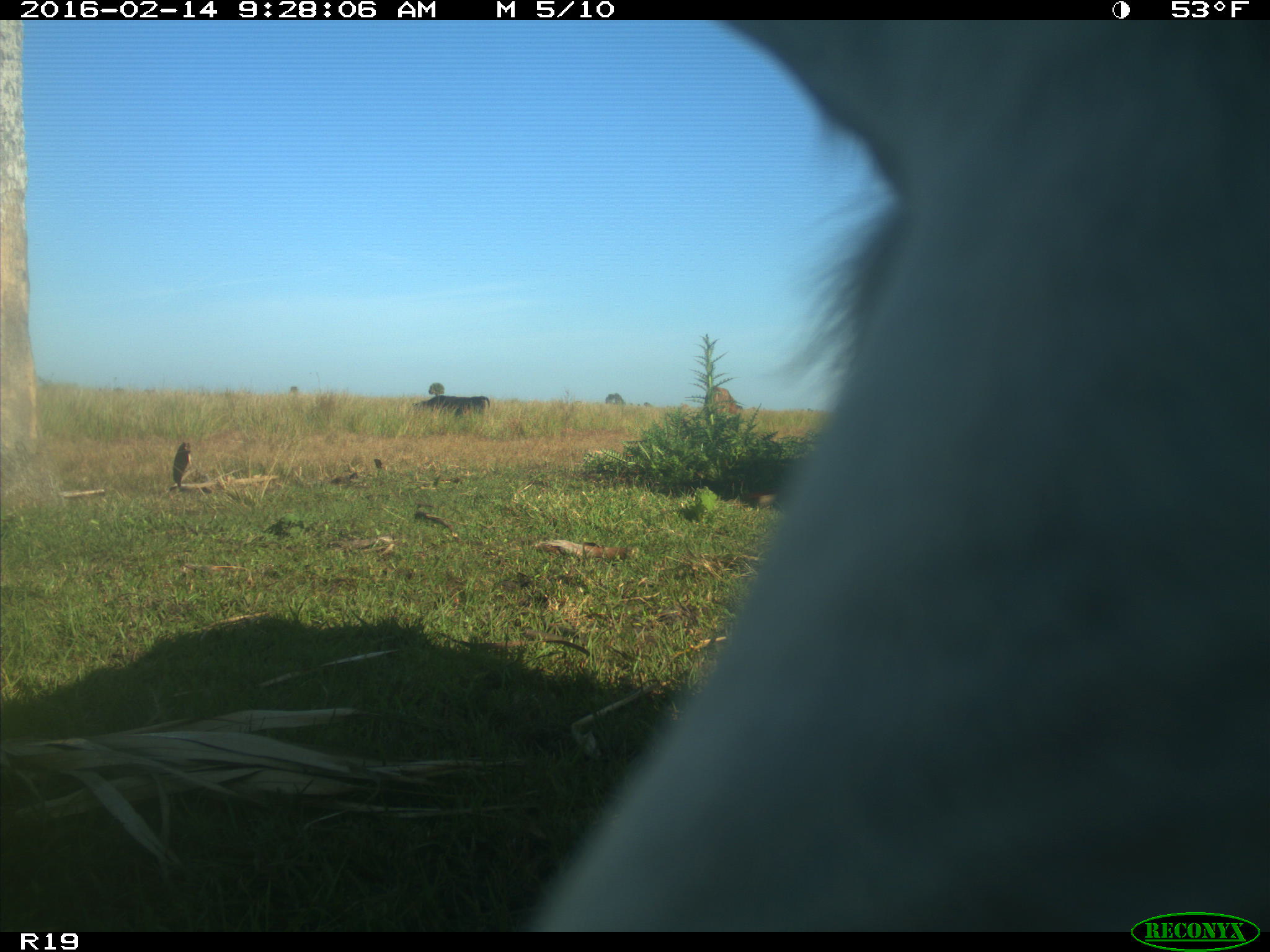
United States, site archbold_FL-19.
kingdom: Animalia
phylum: Chordata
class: Mammalia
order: Artiodactyla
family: Bovidae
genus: Bos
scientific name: Bos taurus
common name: domestic cow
Bos taurus (domestic cow).